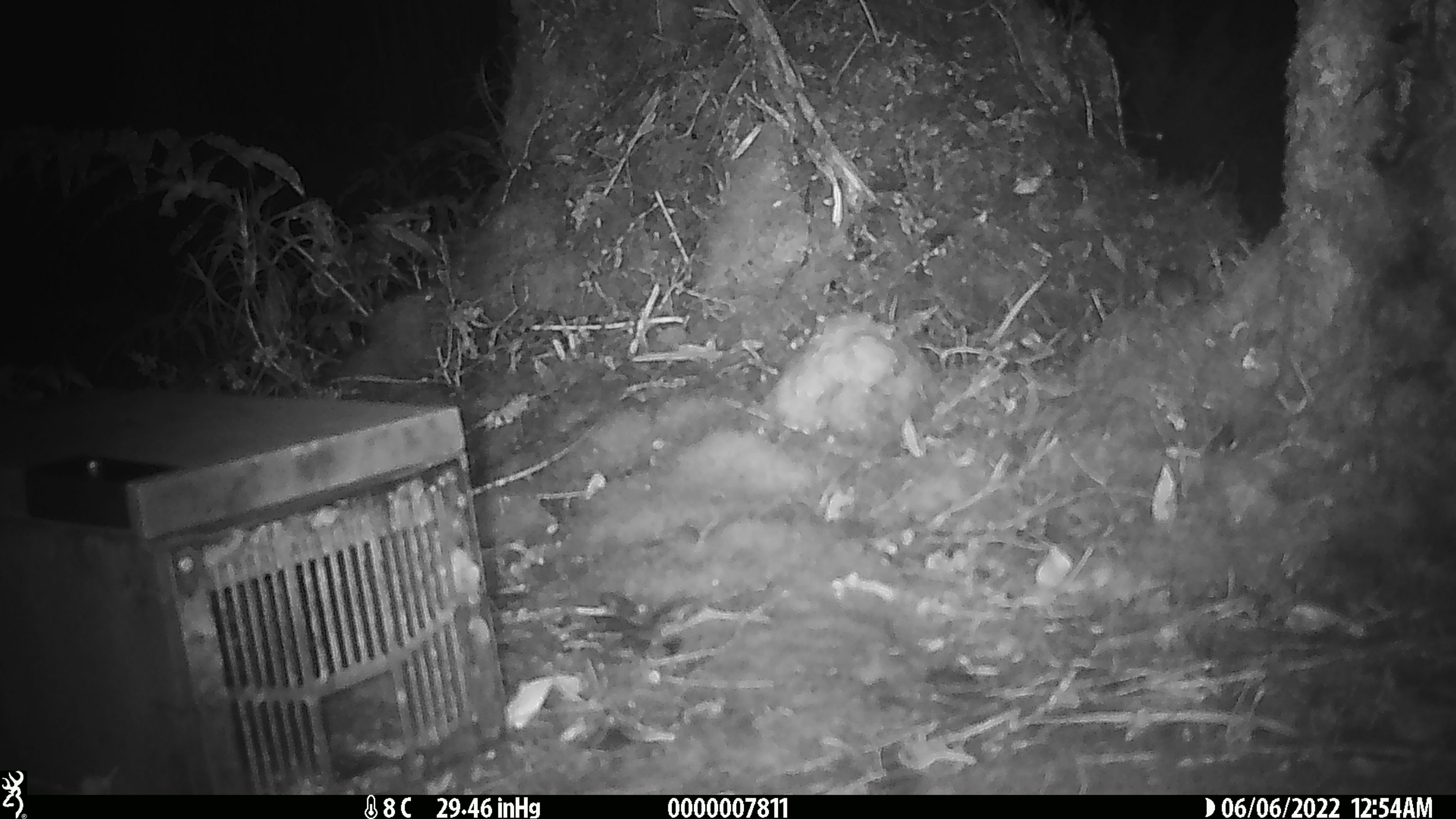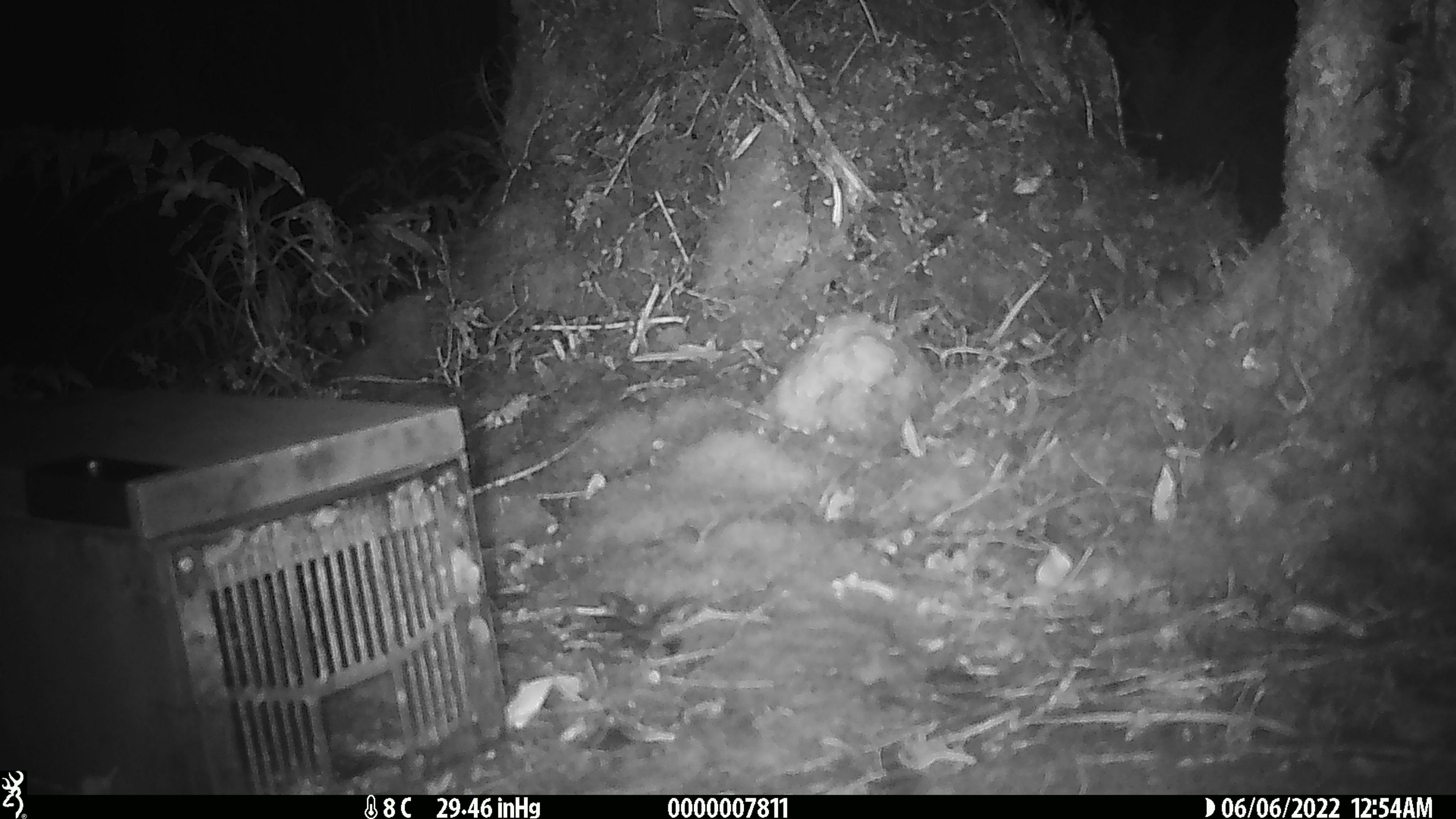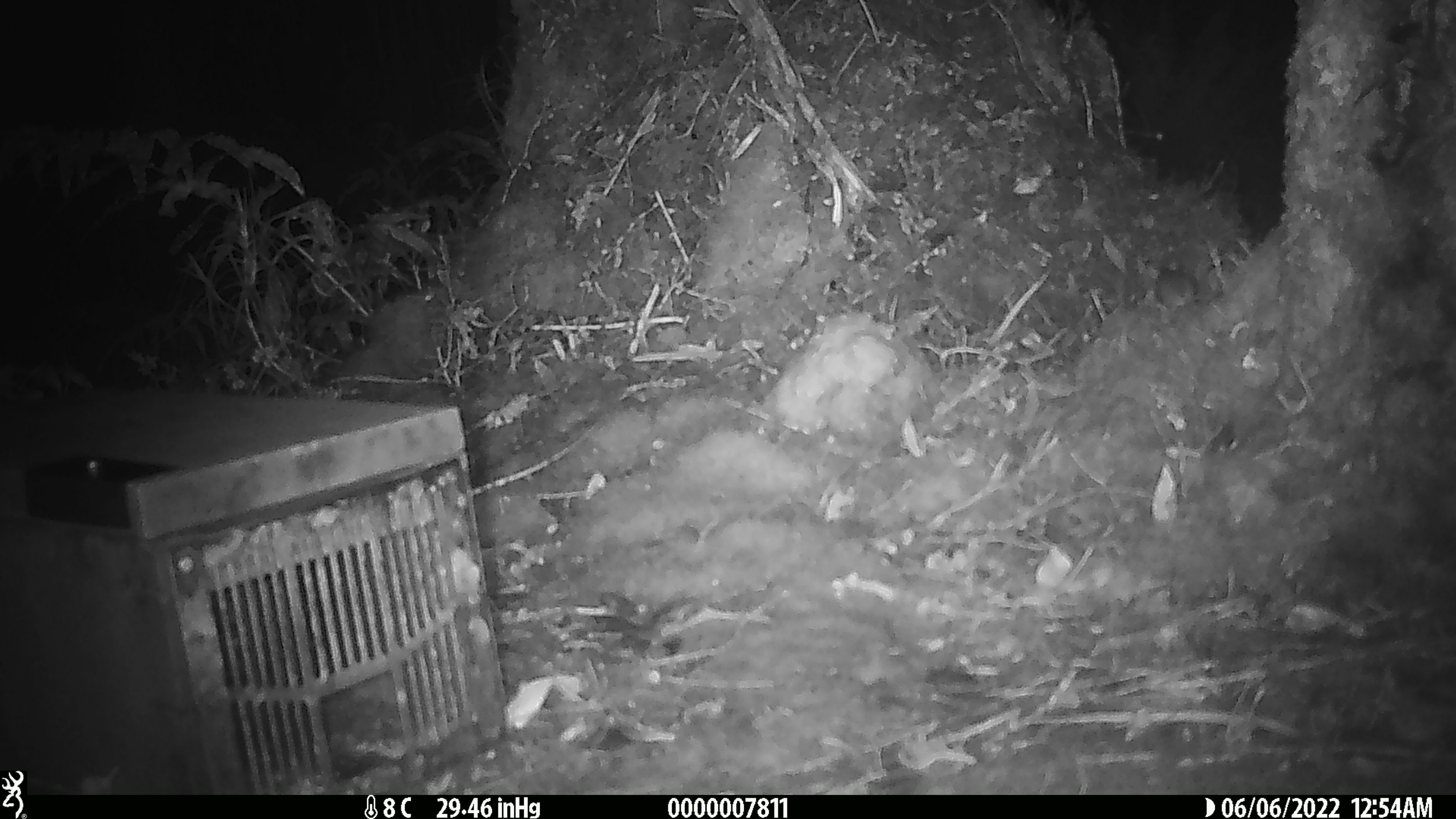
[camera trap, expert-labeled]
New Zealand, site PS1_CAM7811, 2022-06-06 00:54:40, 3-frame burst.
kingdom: Animalia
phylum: Chordata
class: Mammalia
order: Rodentia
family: Muridae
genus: Mus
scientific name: Mus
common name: mouse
Mouse (Mus).